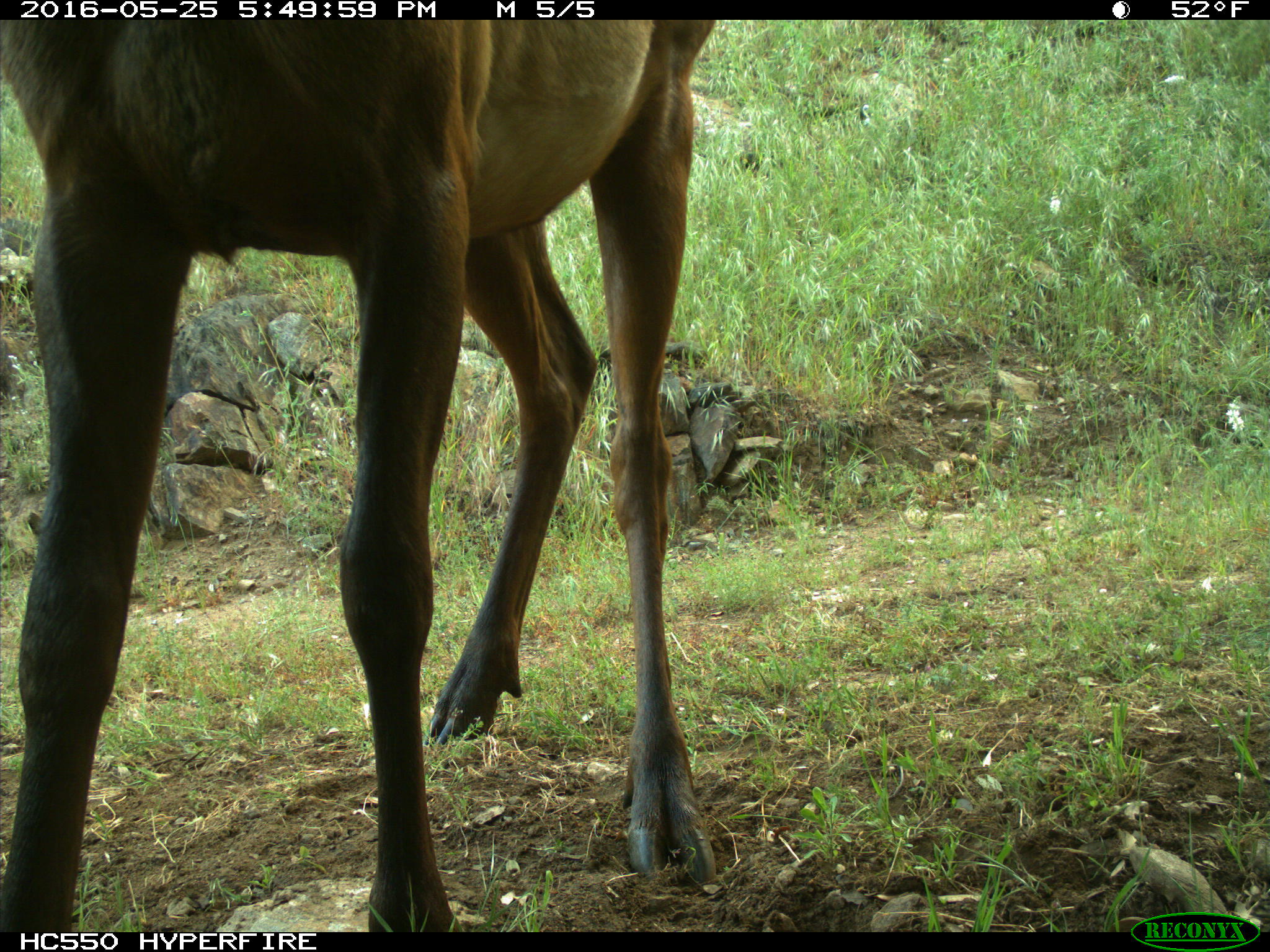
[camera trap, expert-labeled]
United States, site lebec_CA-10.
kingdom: Animalia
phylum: Chordata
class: Mammalia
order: Artiodactyla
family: Cervidae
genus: Cervus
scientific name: Cervus canadensis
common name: elk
Cervus canadensis (elk).